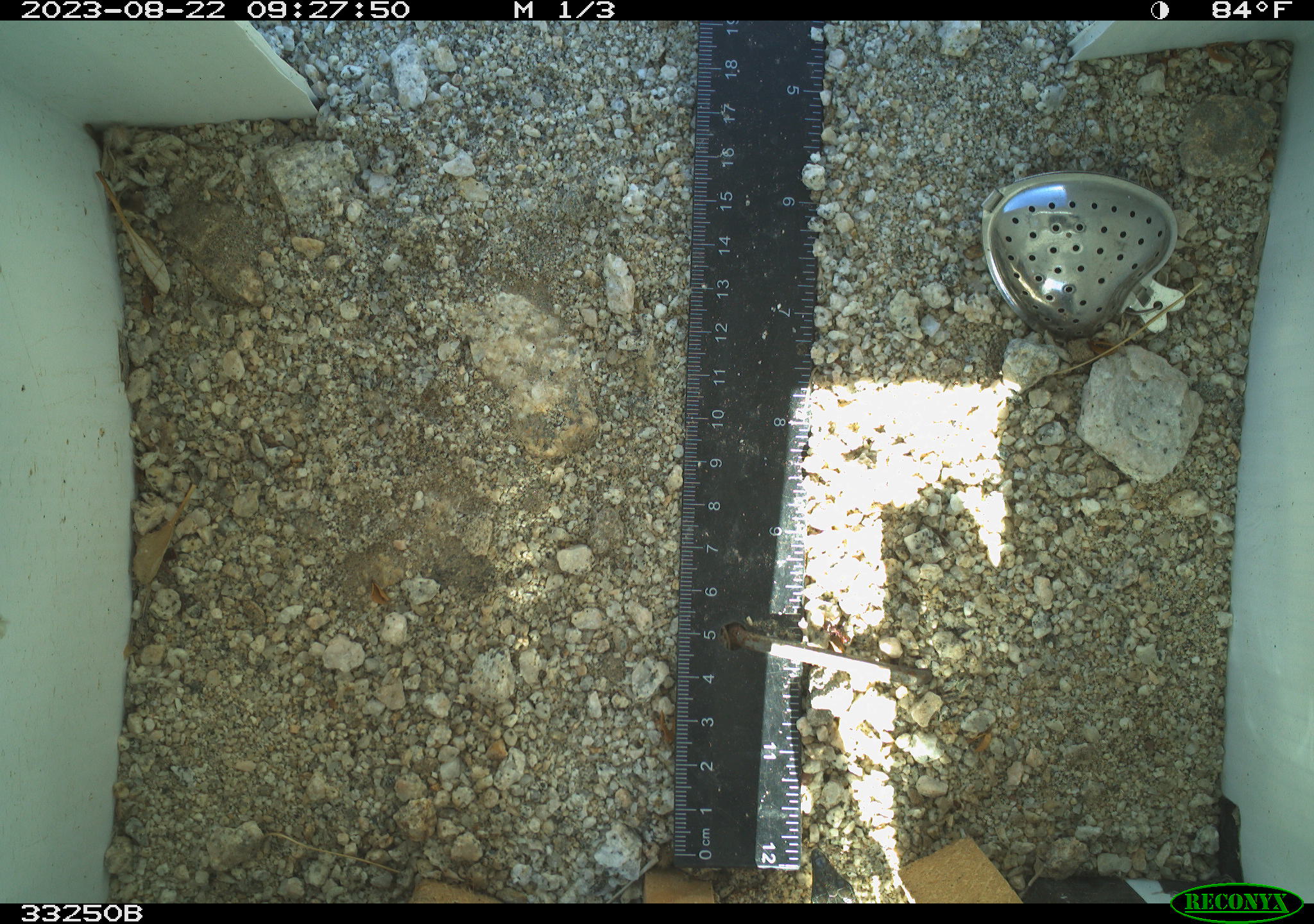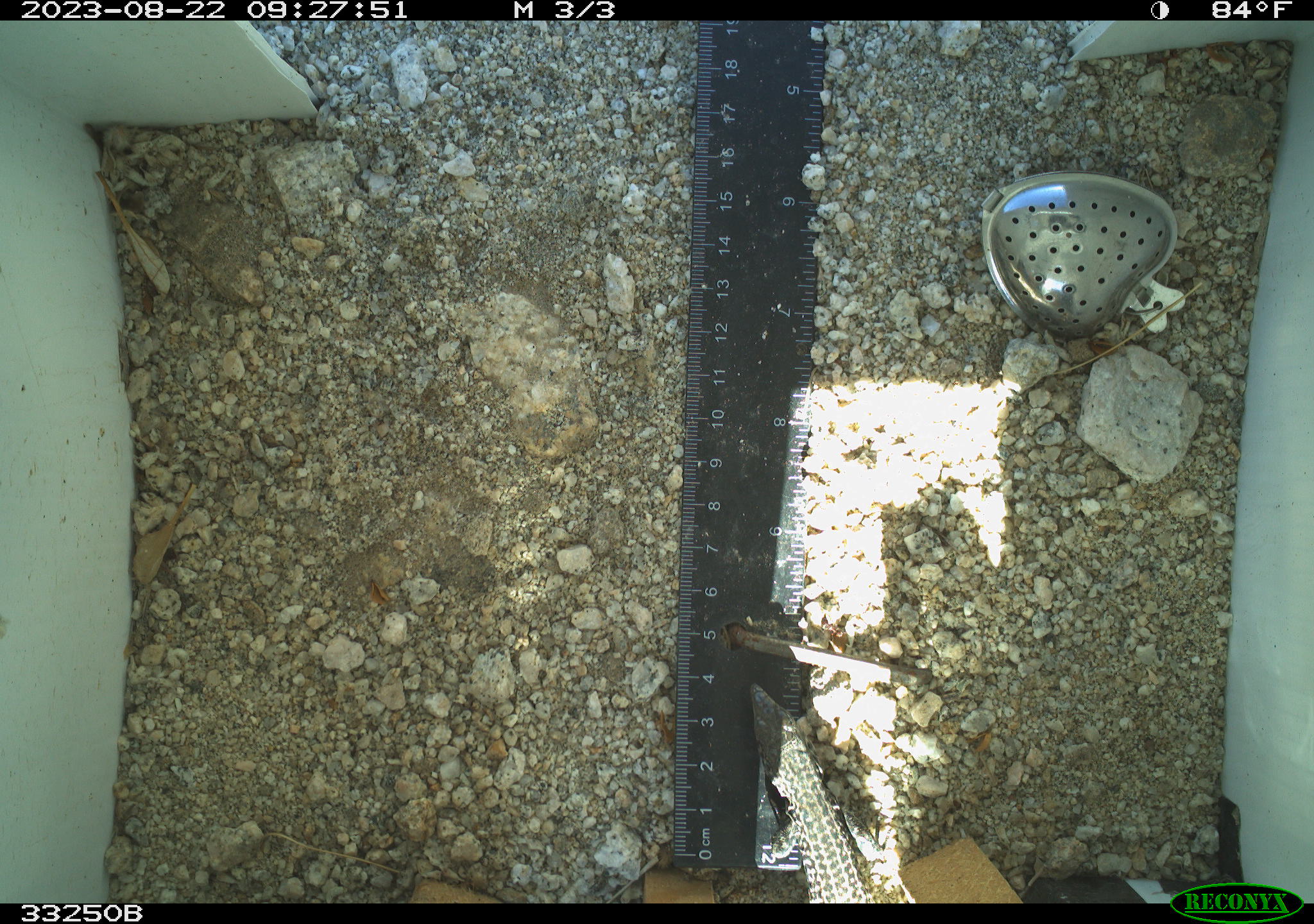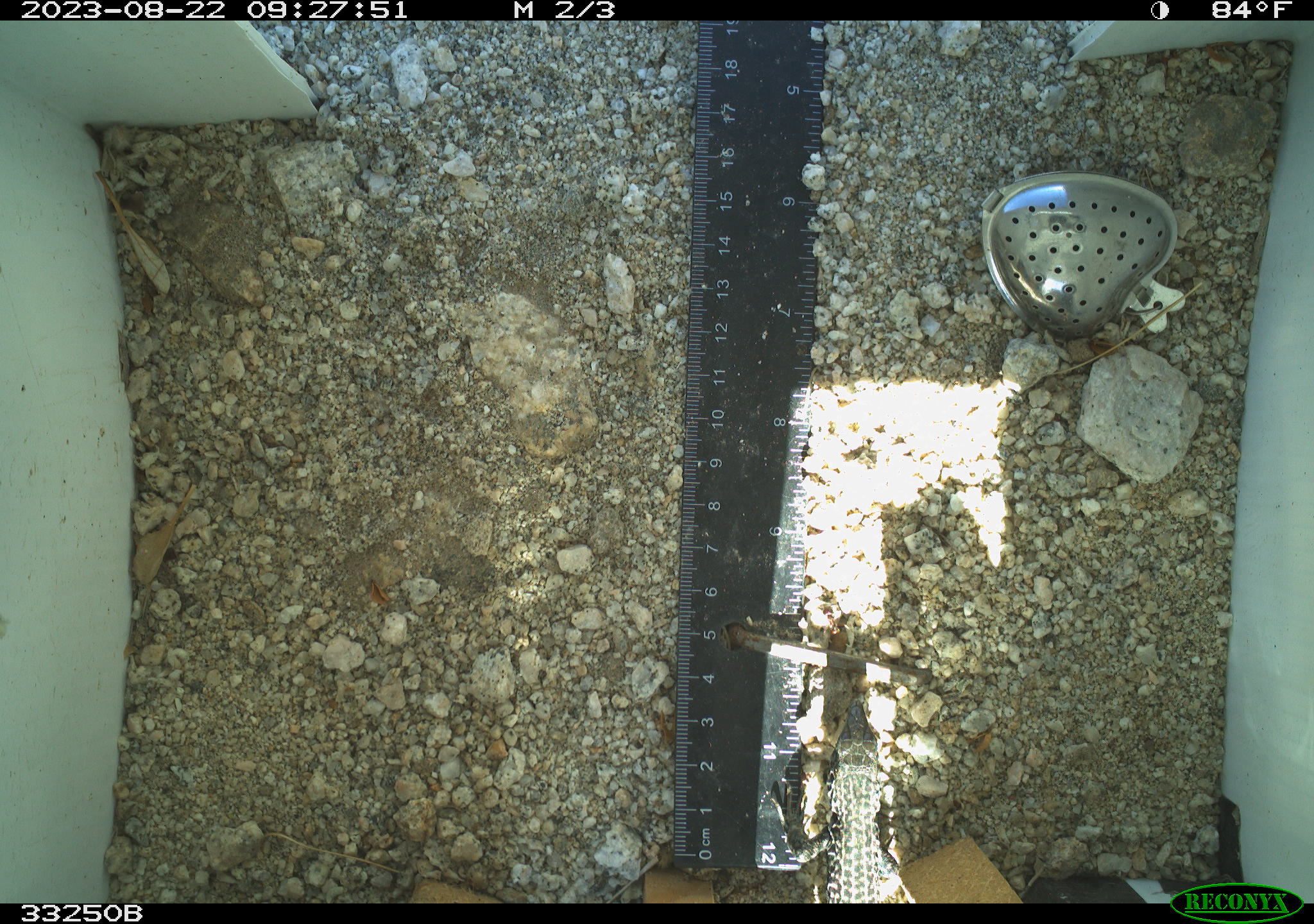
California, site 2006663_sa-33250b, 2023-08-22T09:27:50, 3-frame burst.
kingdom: Animalia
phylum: Chordata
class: Reptilia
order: Squamata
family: Teiidae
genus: Aspidoscelis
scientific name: Aspidoscelis tigris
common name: western whiptail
Western whiptail (Aspidoscelis tigris).